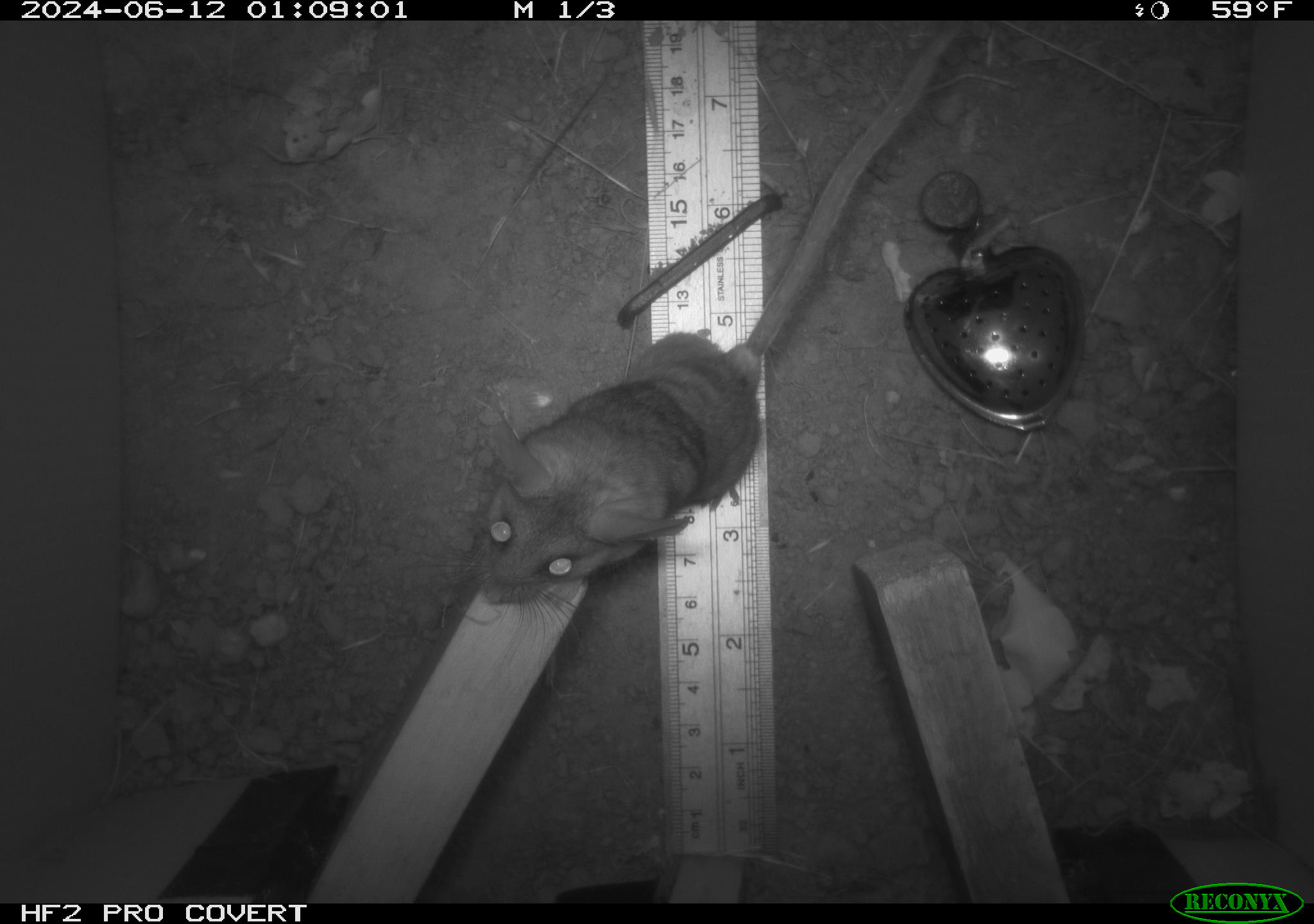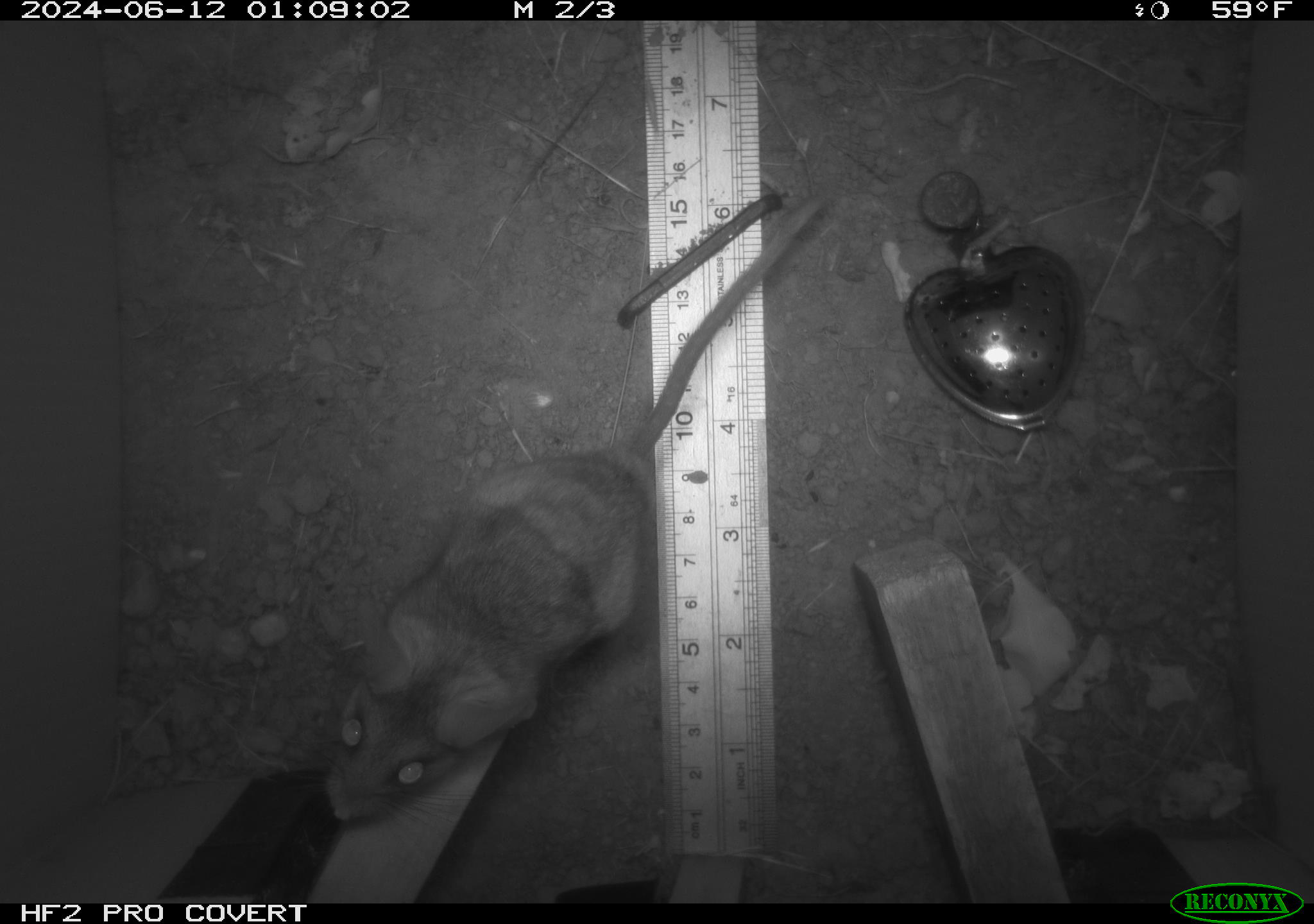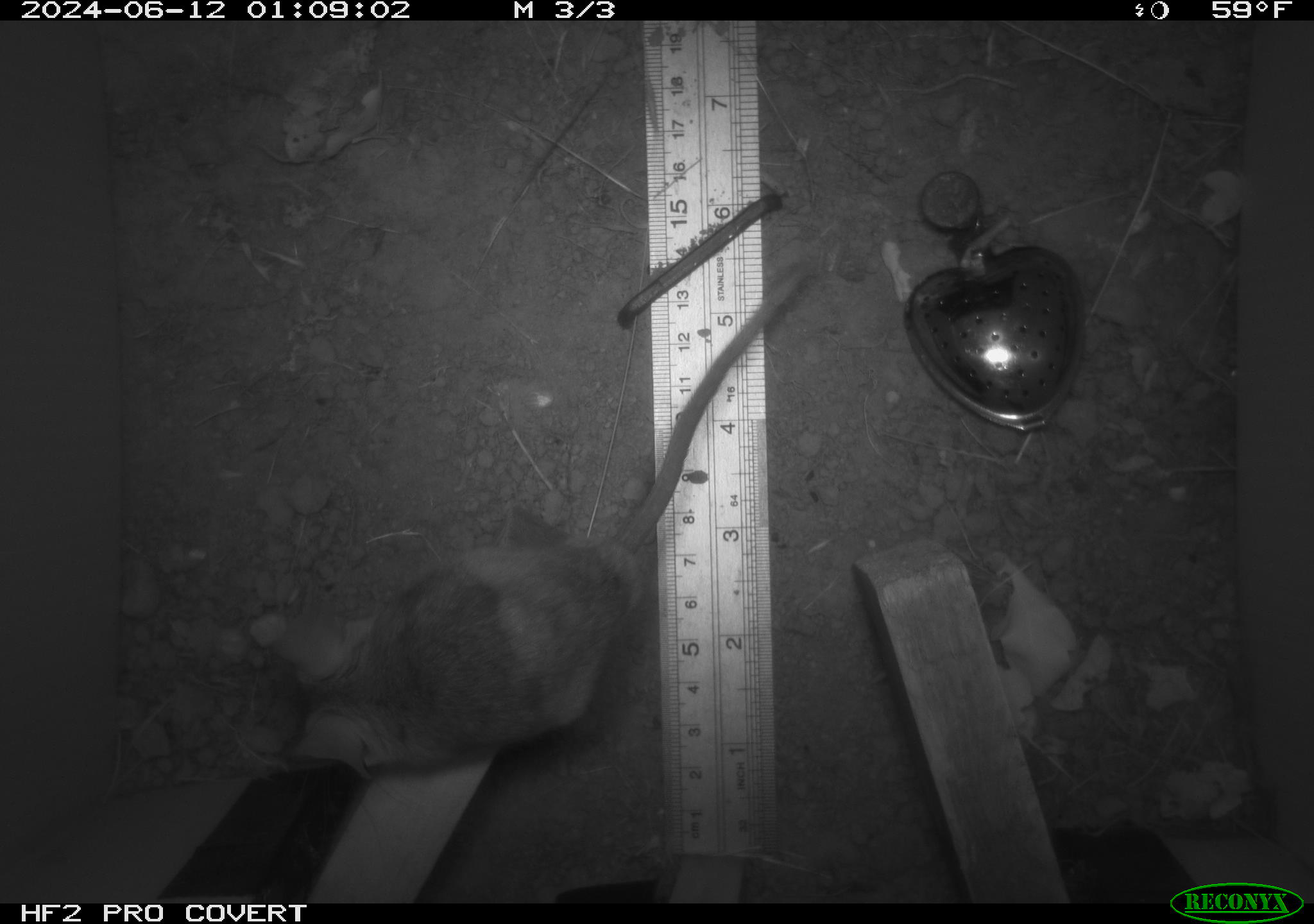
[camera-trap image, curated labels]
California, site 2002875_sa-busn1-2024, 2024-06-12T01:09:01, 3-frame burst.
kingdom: Animalia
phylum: Chordata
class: Mammalia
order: Rodentia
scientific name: Rodentia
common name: rodent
Rodent (Rodentia).